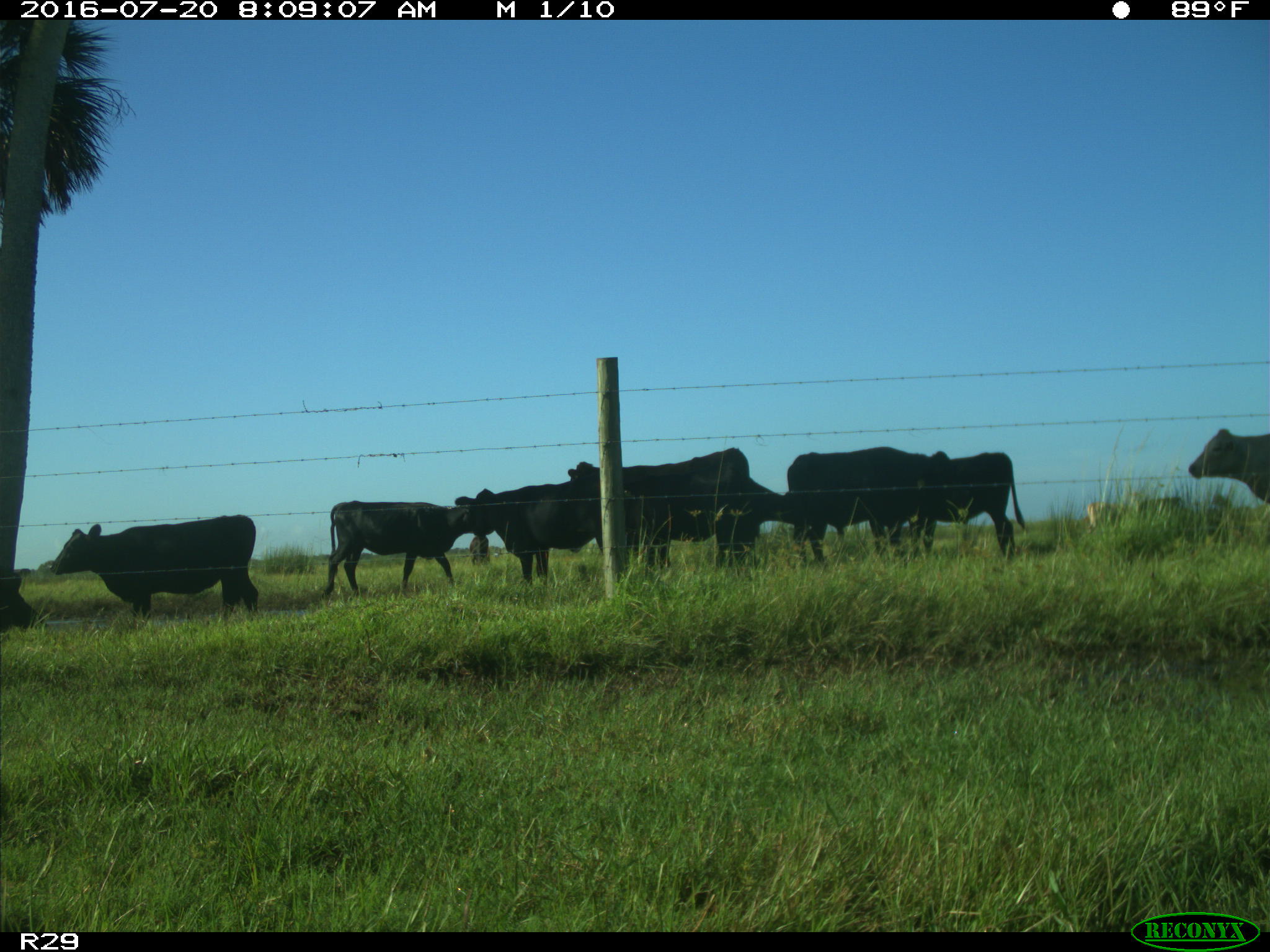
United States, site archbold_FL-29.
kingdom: Animalia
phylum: Chordata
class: Mammalia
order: Artiodactyla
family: Bovidae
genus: Bos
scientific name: Bos taurus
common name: domestic cow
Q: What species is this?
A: Bos taurus (domestic cow).